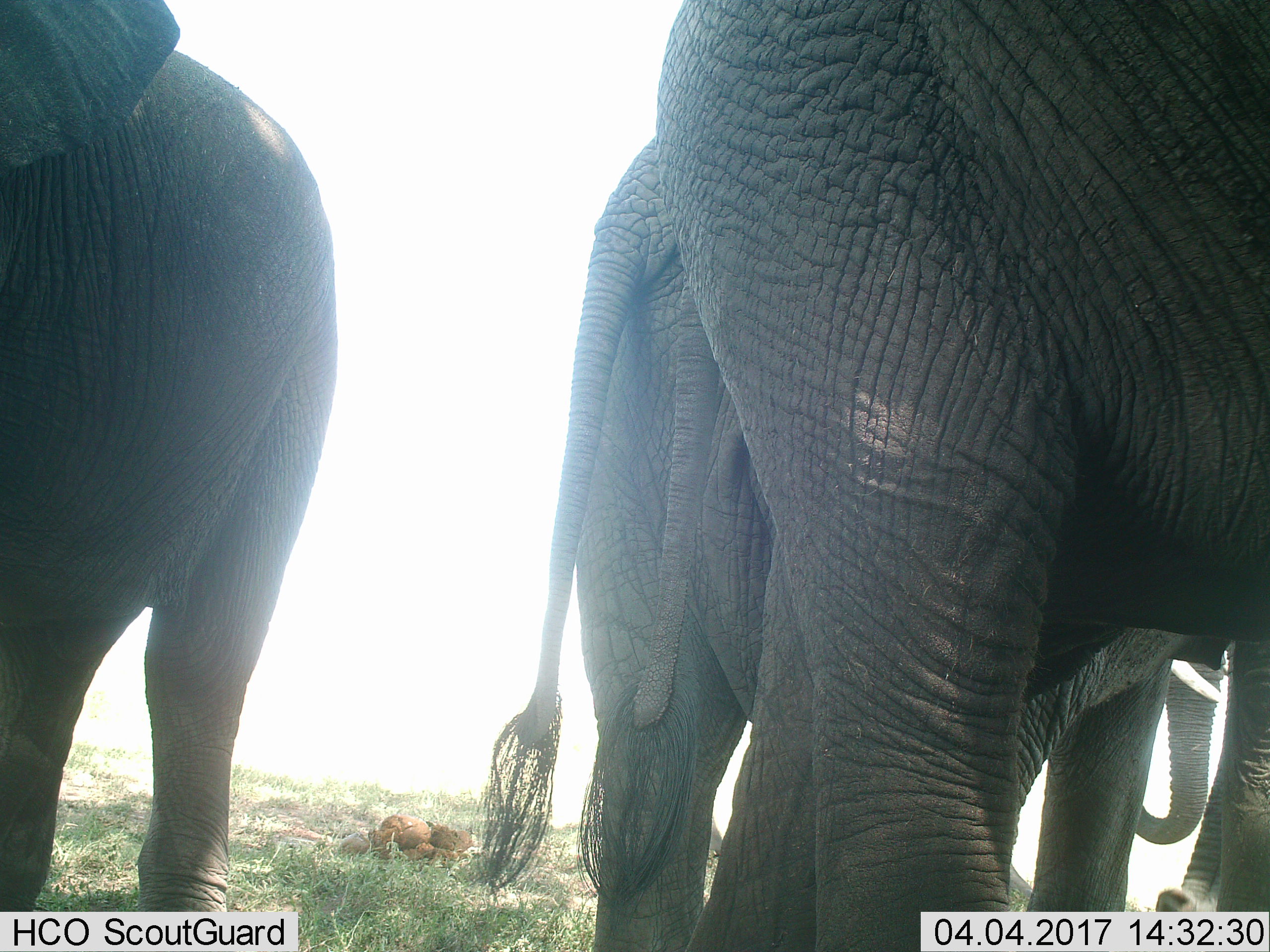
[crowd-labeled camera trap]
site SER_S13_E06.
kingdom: Animalia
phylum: Chordata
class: Mammalia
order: Proboscidea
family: Elephantidae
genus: Loxodonta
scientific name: Loxodonta africana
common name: african bush elephant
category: elephant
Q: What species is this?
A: Elephant (african bush elephant) (Loxodonta africana).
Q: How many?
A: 3.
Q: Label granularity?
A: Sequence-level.